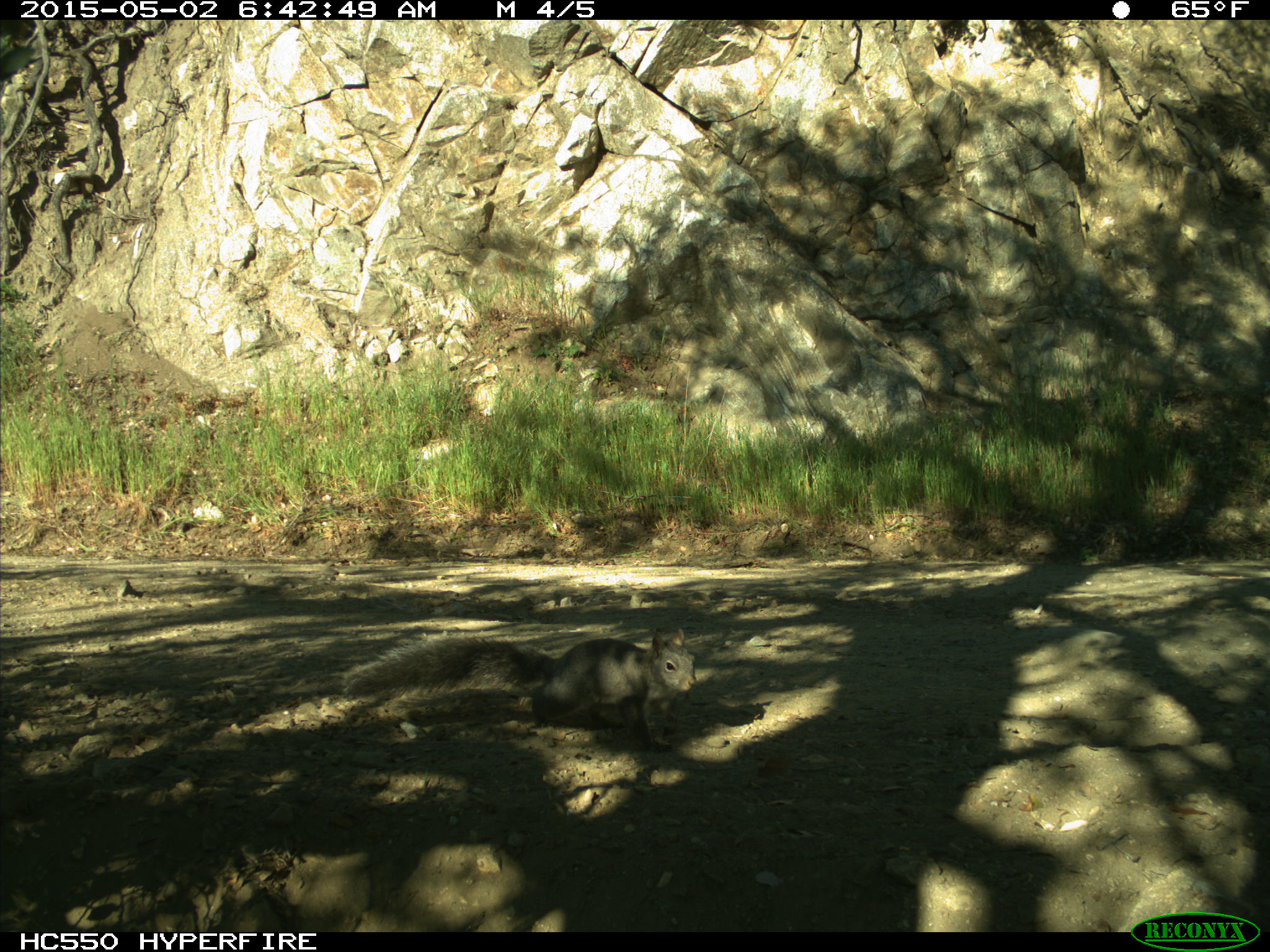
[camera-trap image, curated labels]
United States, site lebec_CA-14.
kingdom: Animalia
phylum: Chordata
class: Mammalia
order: Rodentia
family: Sciuridae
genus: Sciurus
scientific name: Sciurus carolinensis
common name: eastern gray squirrel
Sciurus carolinensis (eastern gray squirrel).